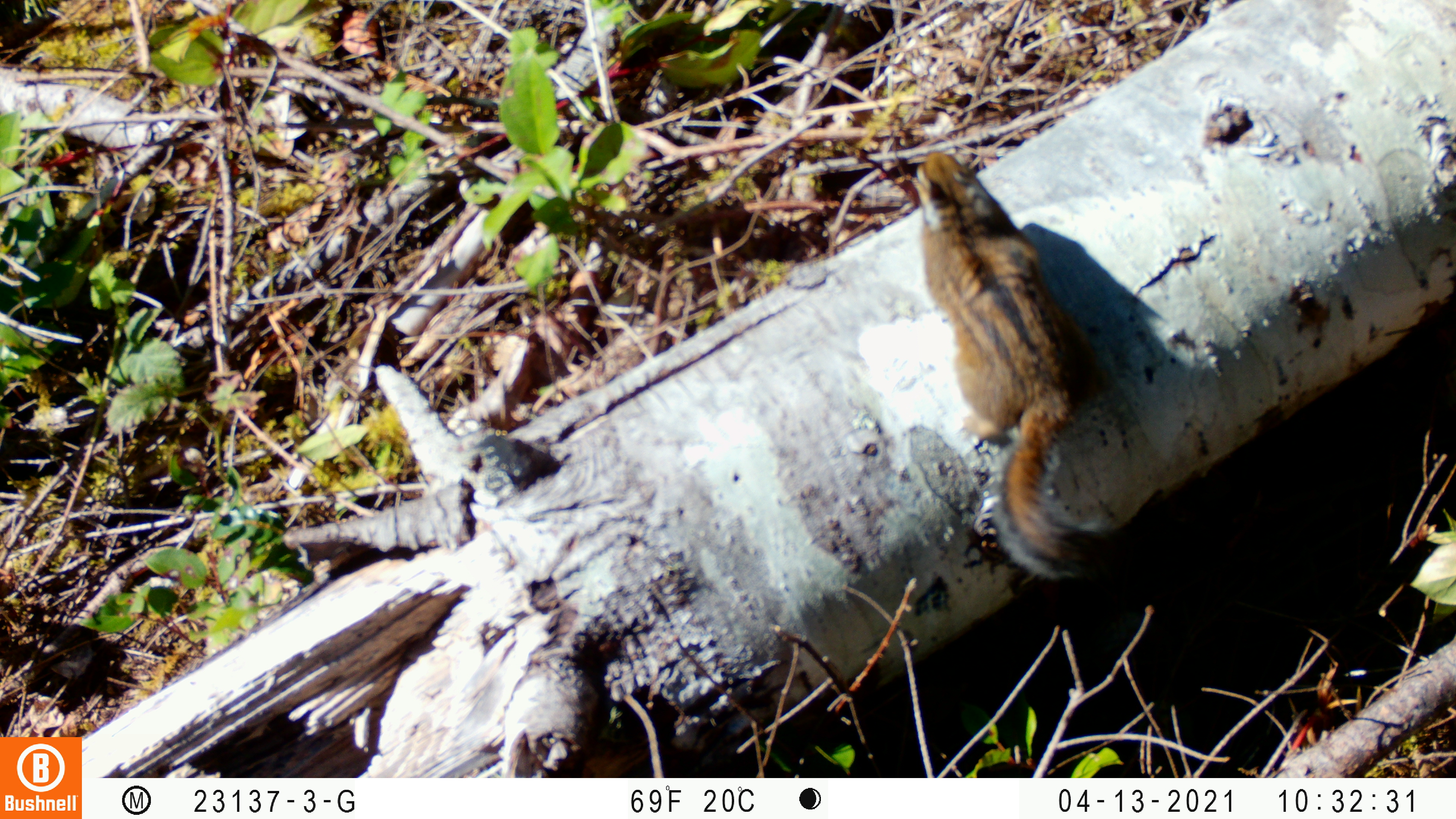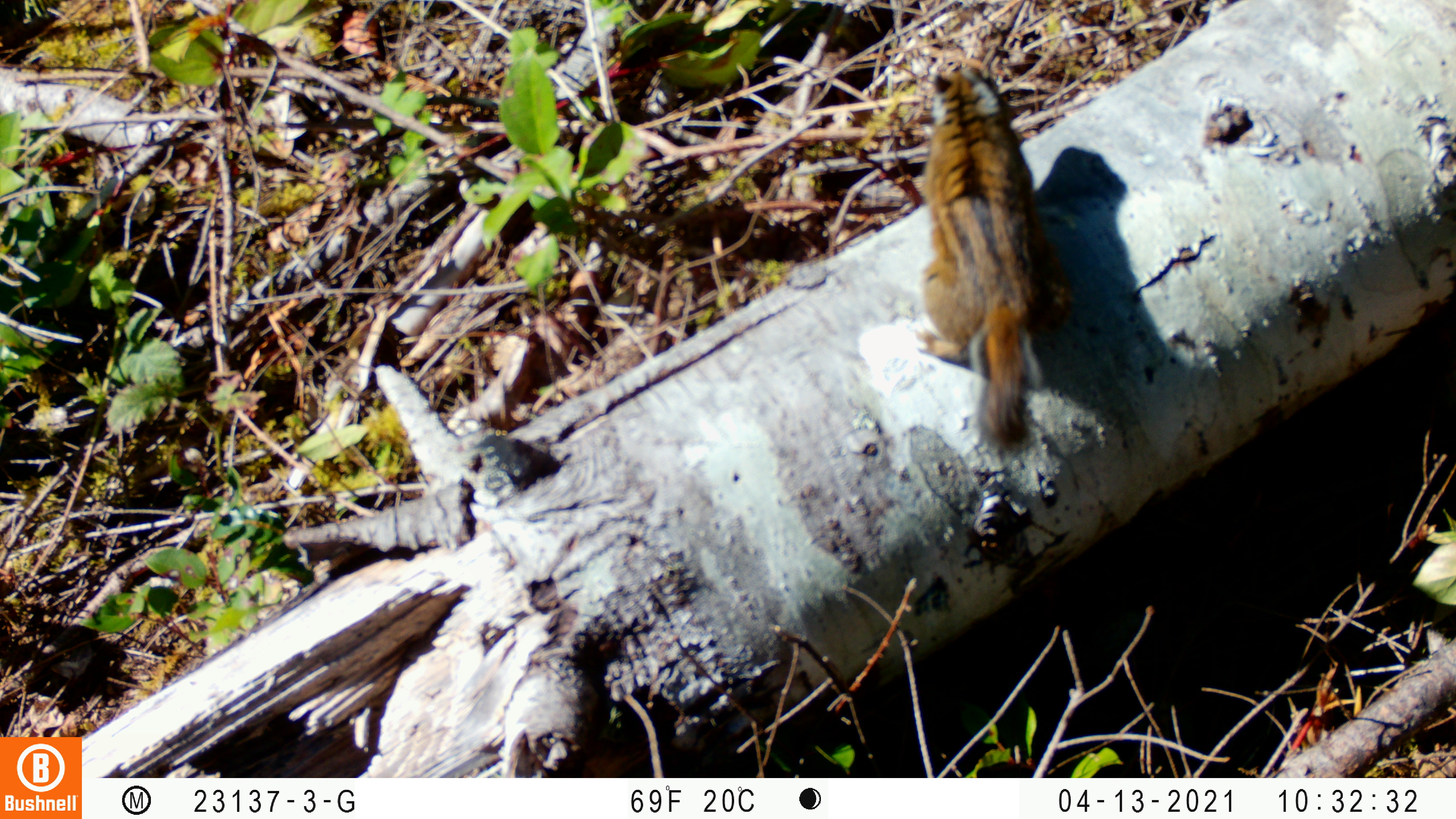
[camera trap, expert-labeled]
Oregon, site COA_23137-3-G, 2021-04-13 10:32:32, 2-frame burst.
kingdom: Animalia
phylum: Chordata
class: Mammalia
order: Rodentia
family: Sciuridae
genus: Neotamias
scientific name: Neotamias townsendii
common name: townsend's chipmunk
Townsend's chipmunk (Neotamias townsendii).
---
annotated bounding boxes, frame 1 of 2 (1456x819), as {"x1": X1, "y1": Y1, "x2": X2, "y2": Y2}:
townsend's chipmunk: {"x1": 905, "y1": 144, "x2": 1124, "y2": 589}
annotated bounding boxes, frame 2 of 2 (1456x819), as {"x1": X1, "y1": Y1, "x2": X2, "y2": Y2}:
townsend's chipmunk: {"x1": 905, "y1": 59, "x2": 1083, "y2": 457}